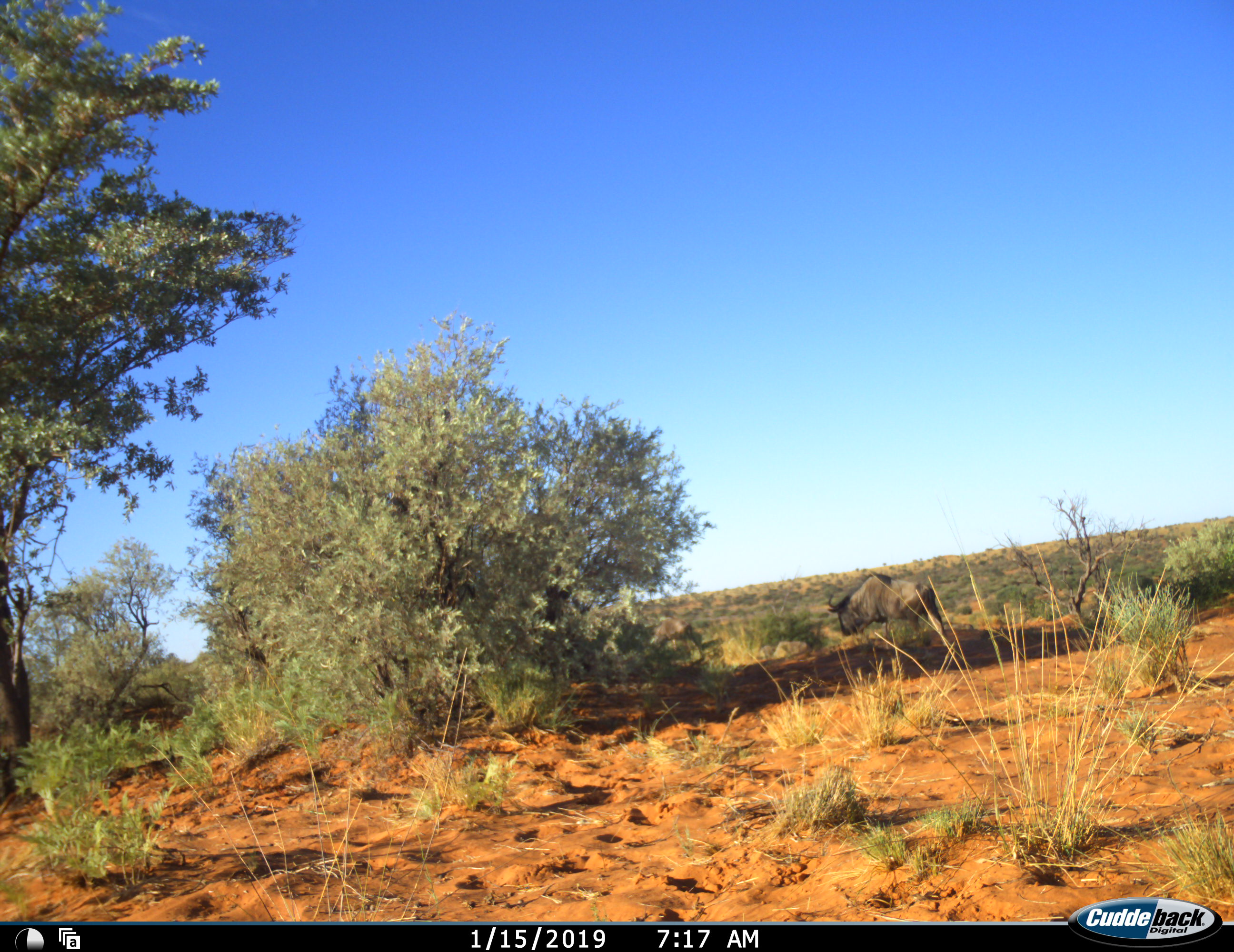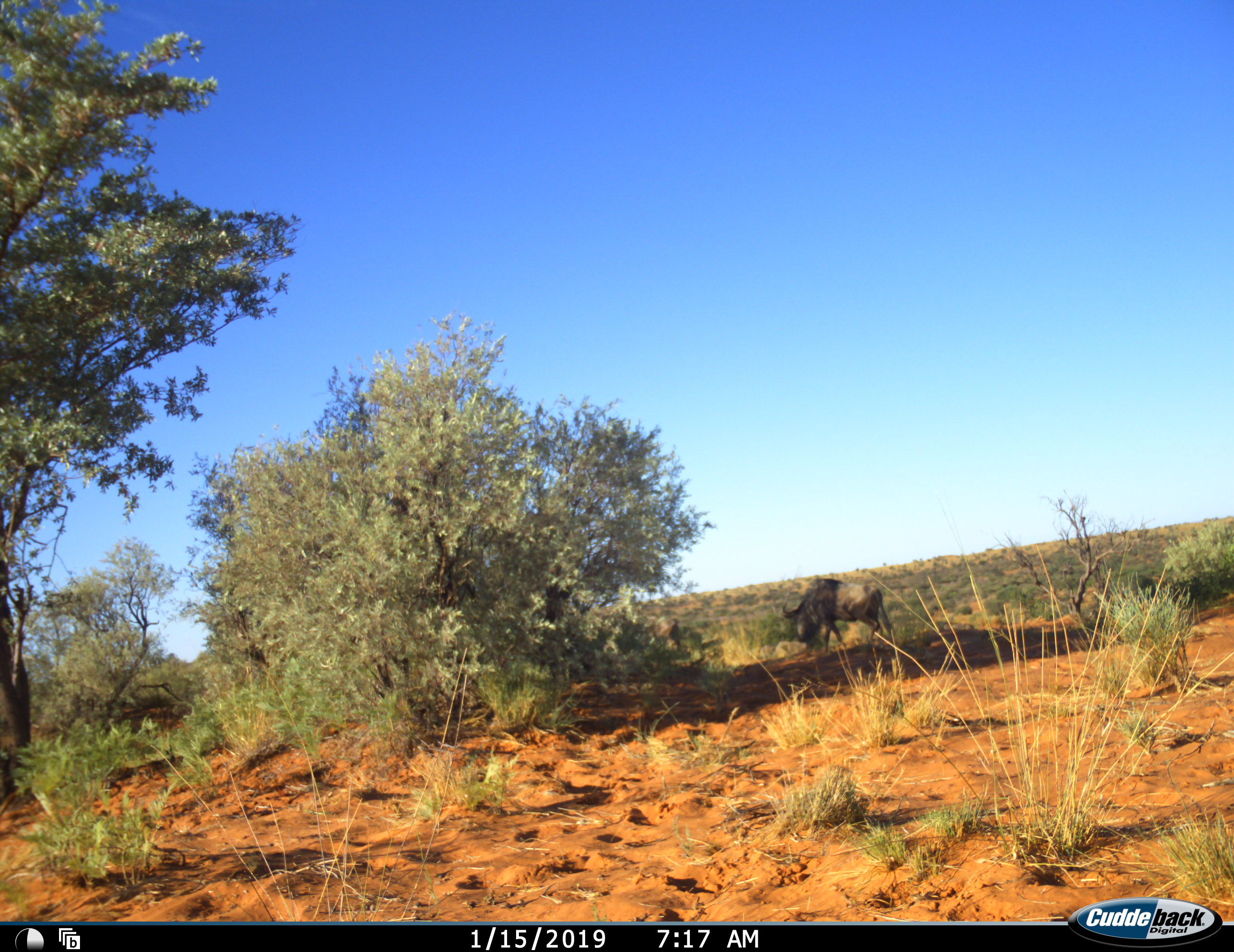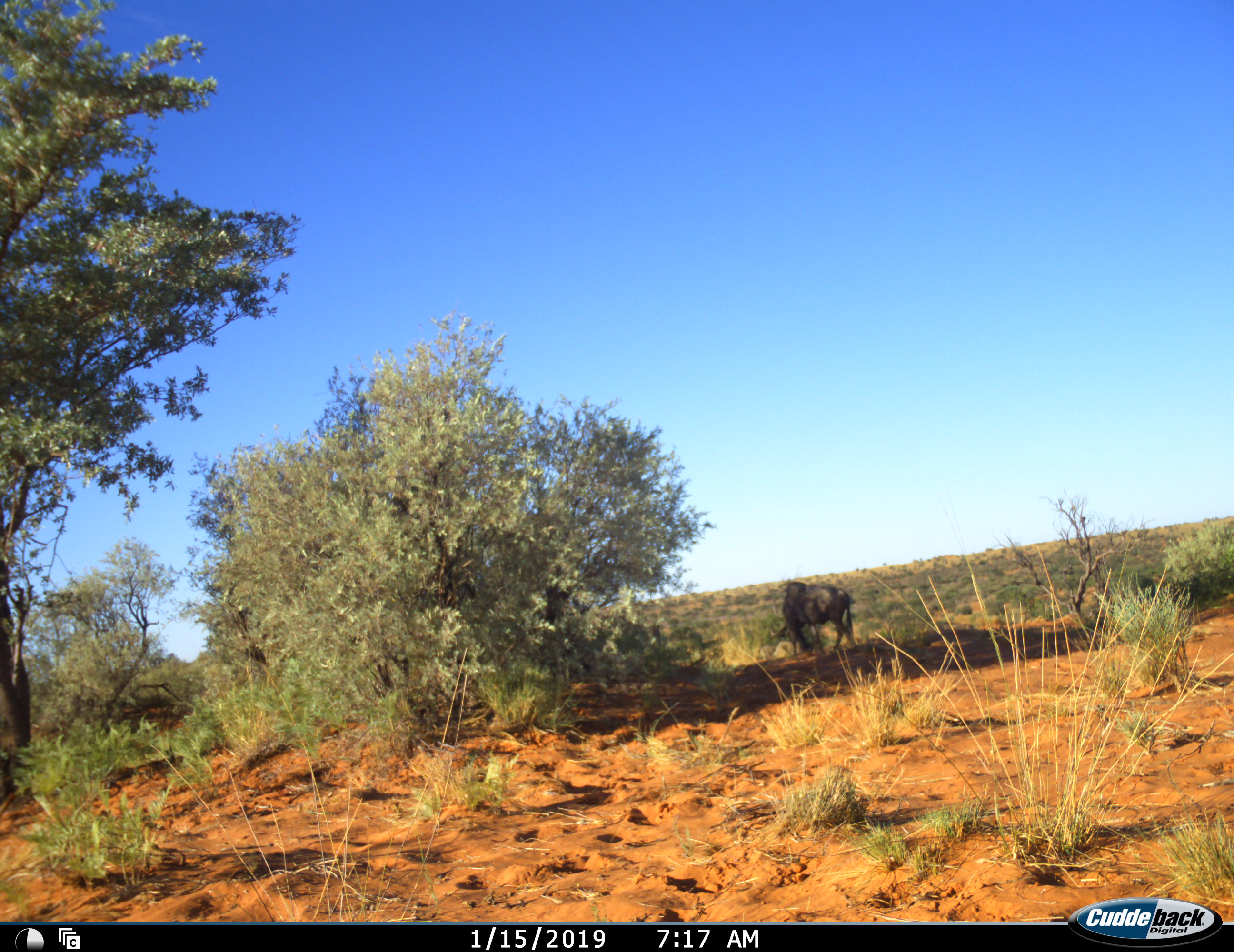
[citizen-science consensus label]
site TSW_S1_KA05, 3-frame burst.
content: unidentified animal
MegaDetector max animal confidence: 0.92